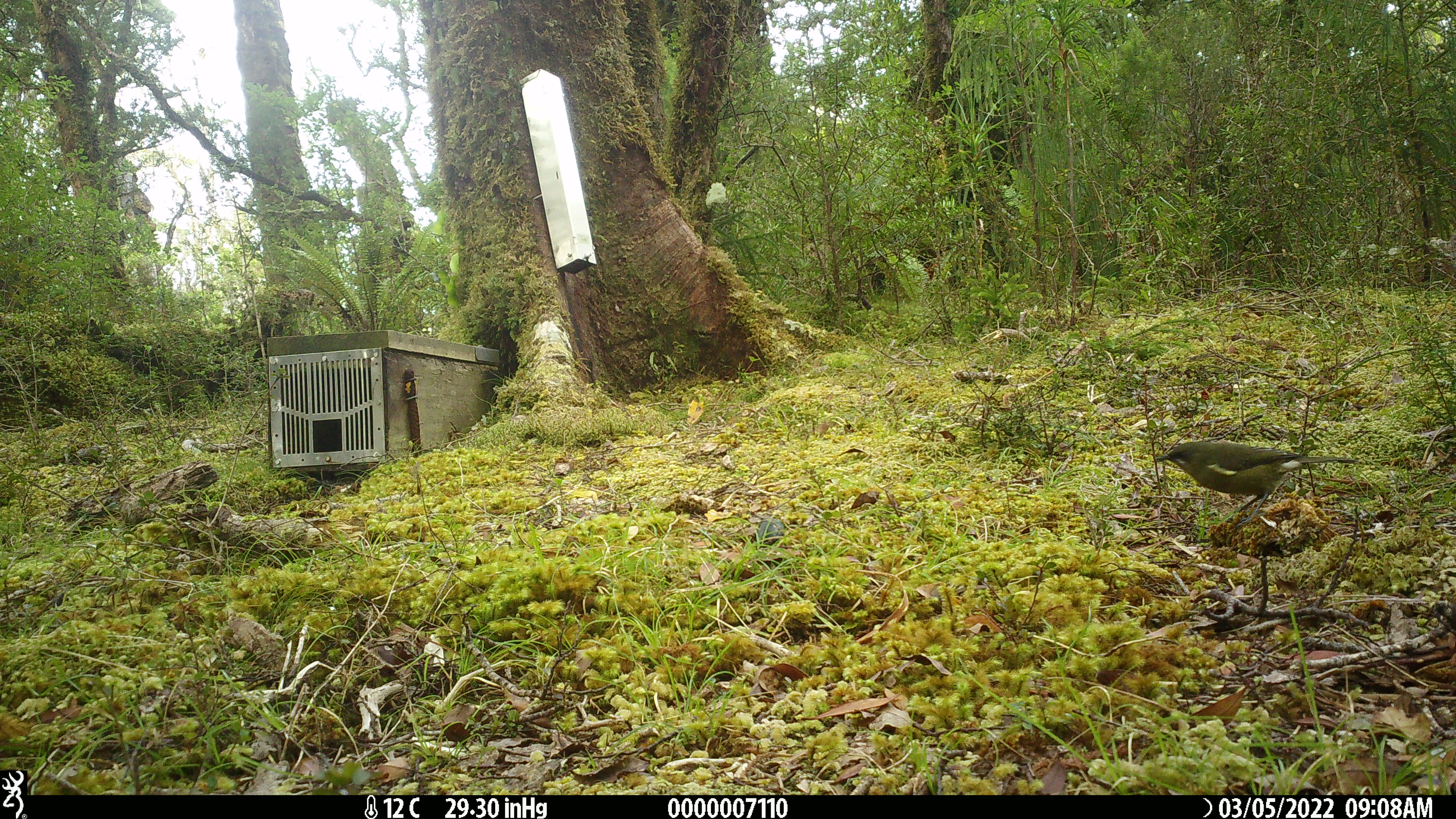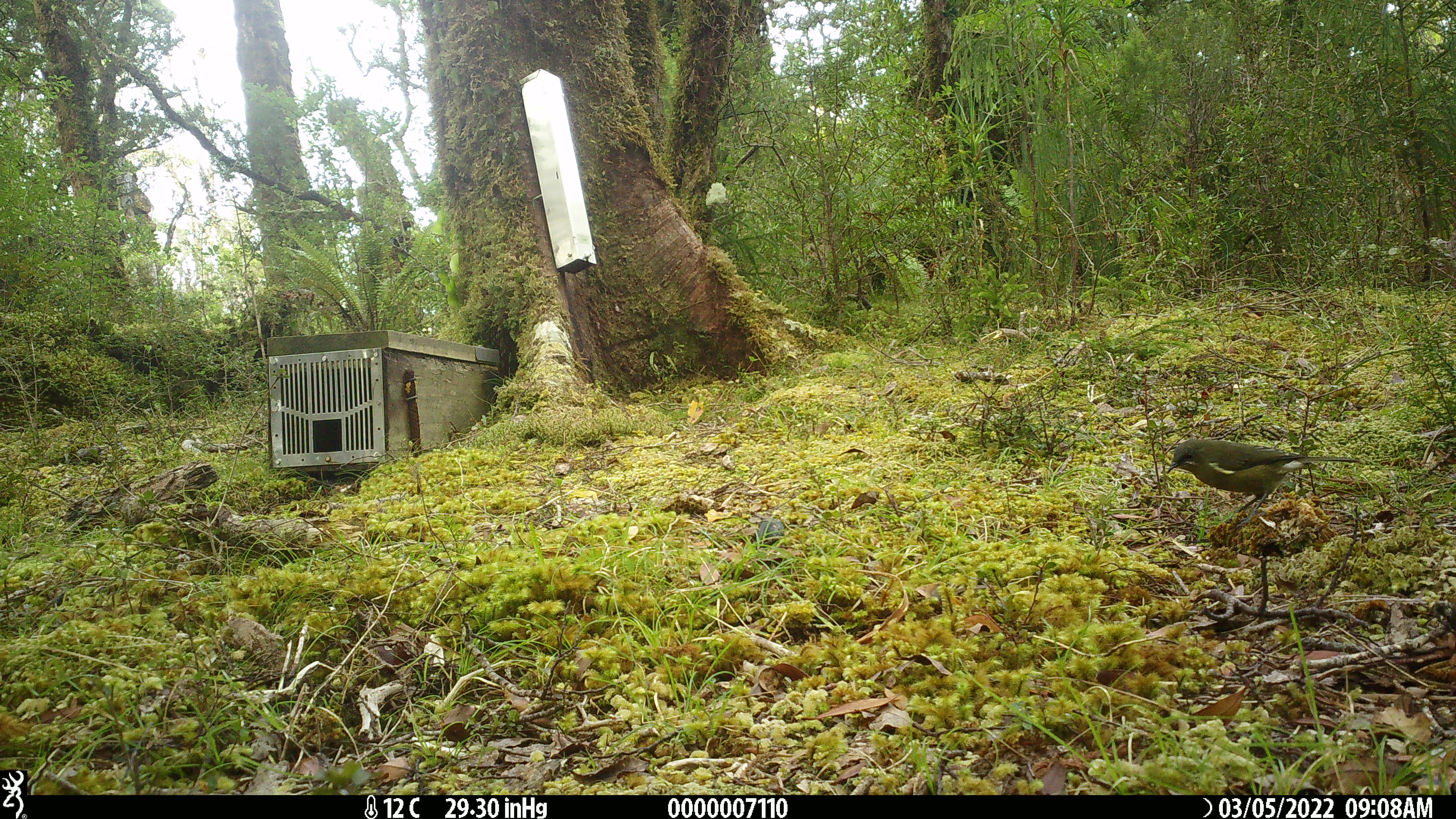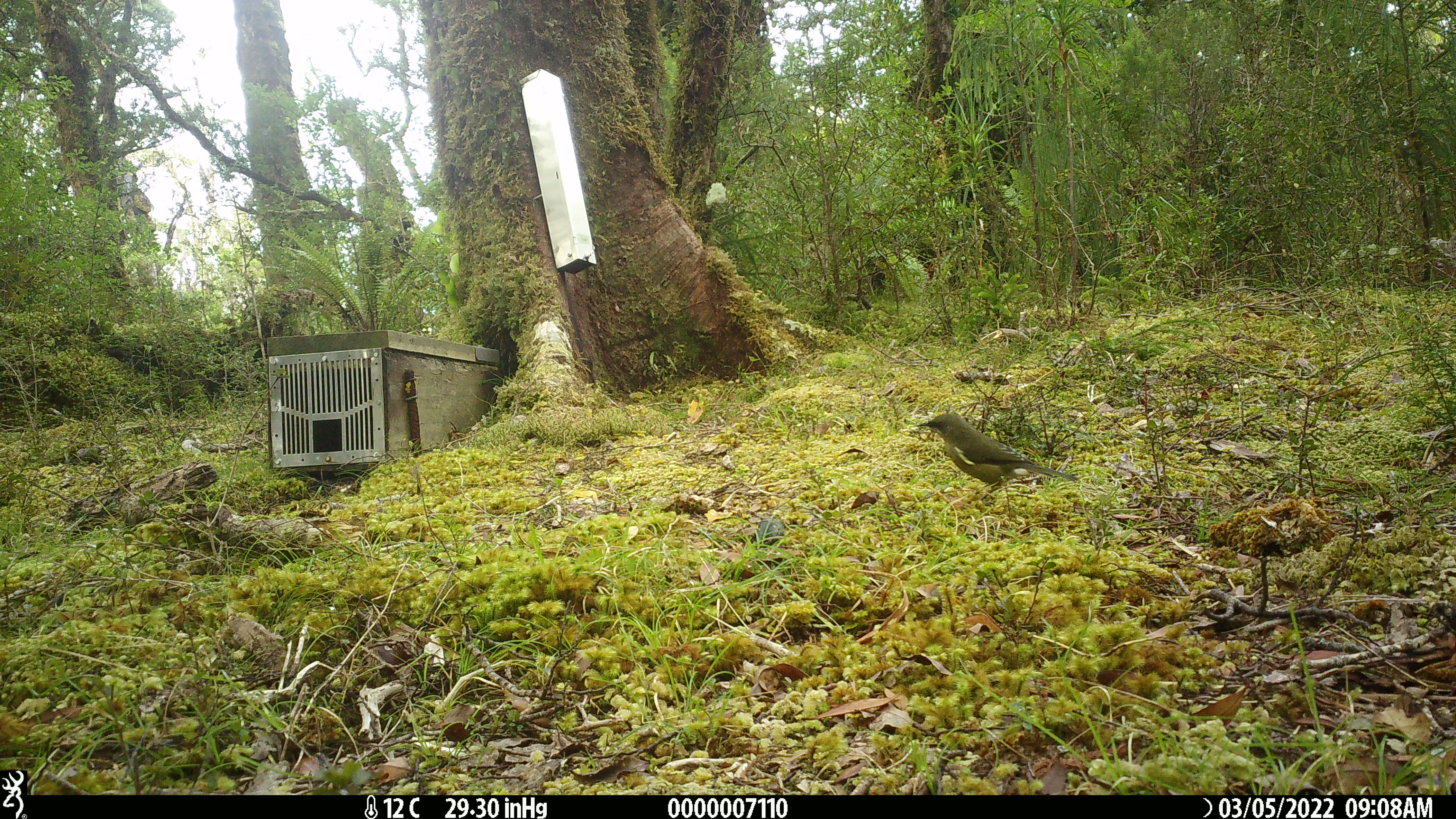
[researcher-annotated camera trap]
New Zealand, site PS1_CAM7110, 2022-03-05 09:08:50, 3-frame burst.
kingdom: Animalia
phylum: Chordata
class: Aves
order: Passeriformes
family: Meliphagidae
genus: Anthornis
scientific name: Anthornis melanura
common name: new zealand bellbird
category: bellbird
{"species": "bellbird (new zealand bellbird) (Anthornis melanura)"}